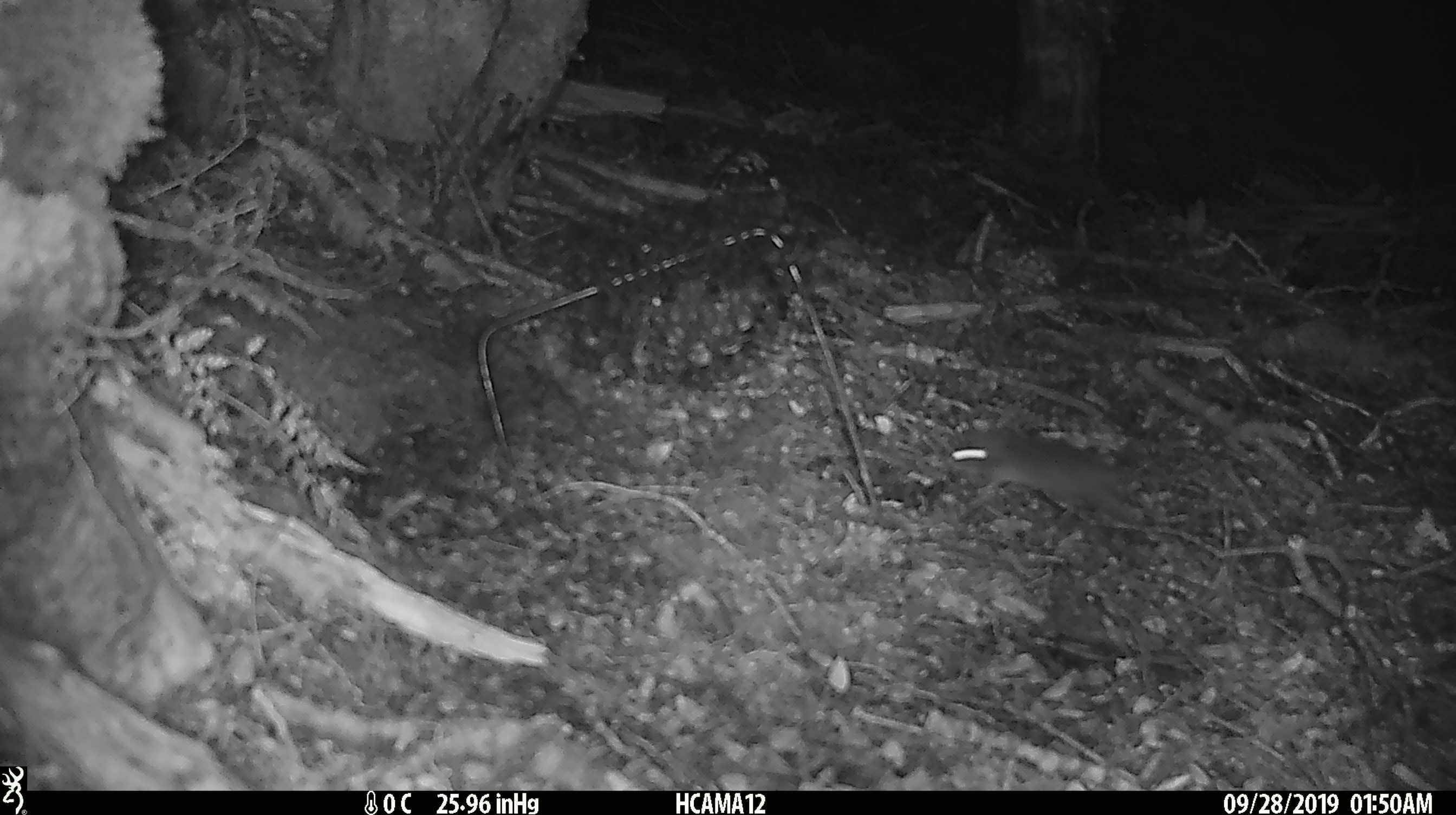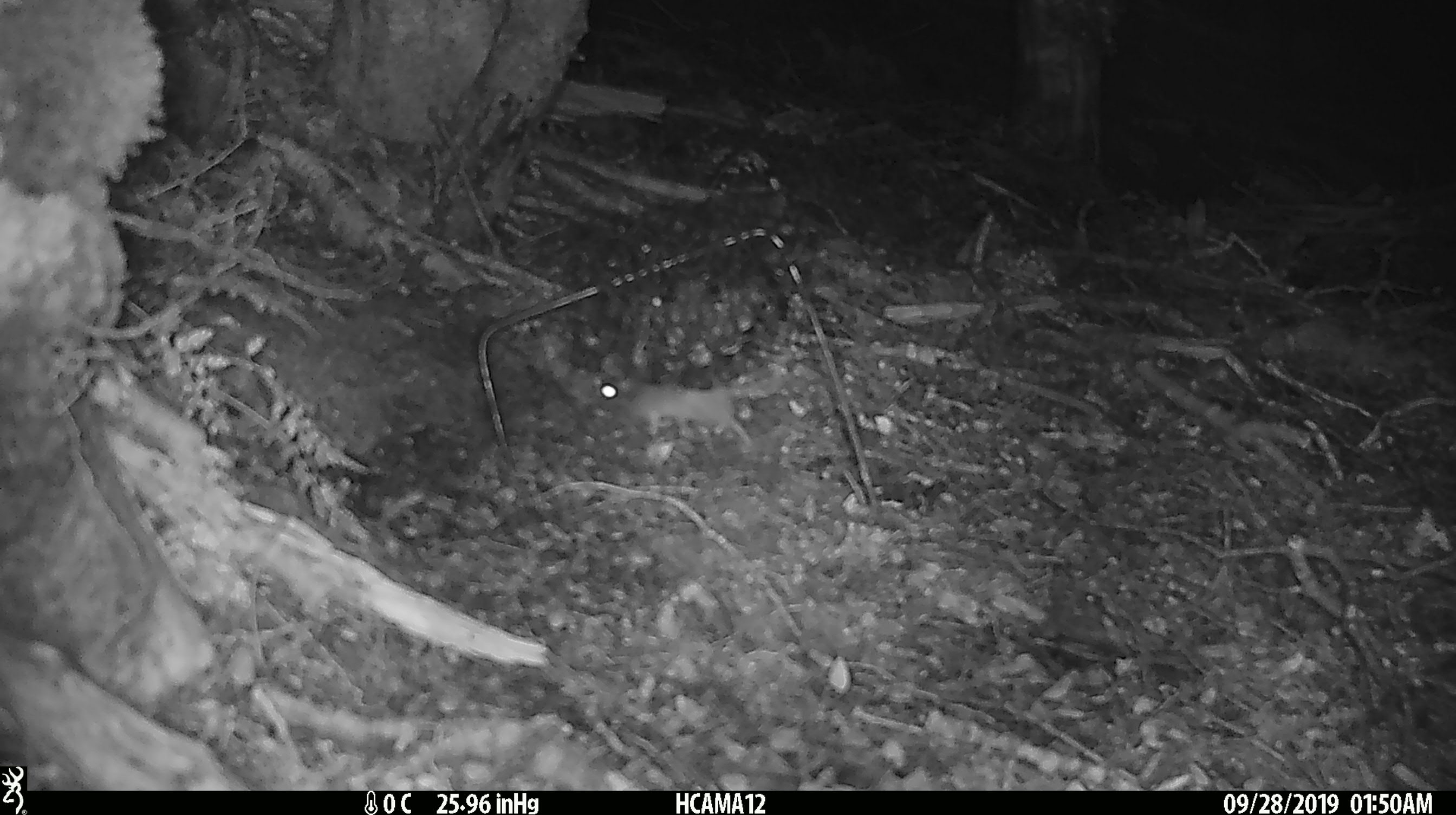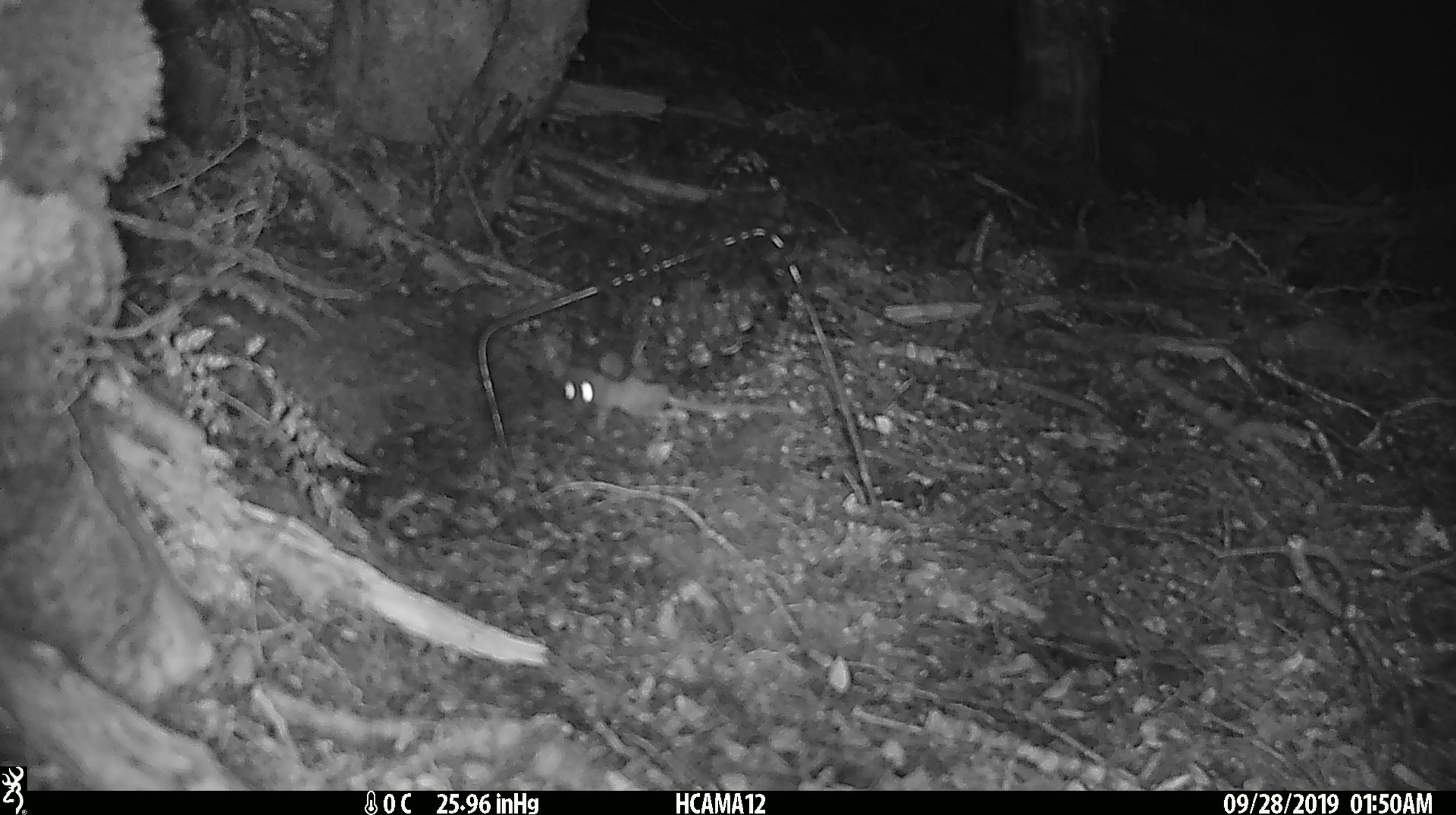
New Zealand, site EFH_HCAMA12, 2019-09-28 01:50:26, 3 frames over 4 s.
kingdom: Animalia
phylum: Chordata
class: Mammalia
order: Rodentia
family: Muridae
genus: Mus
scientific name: Mus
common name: mouse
Mouse (Mus).